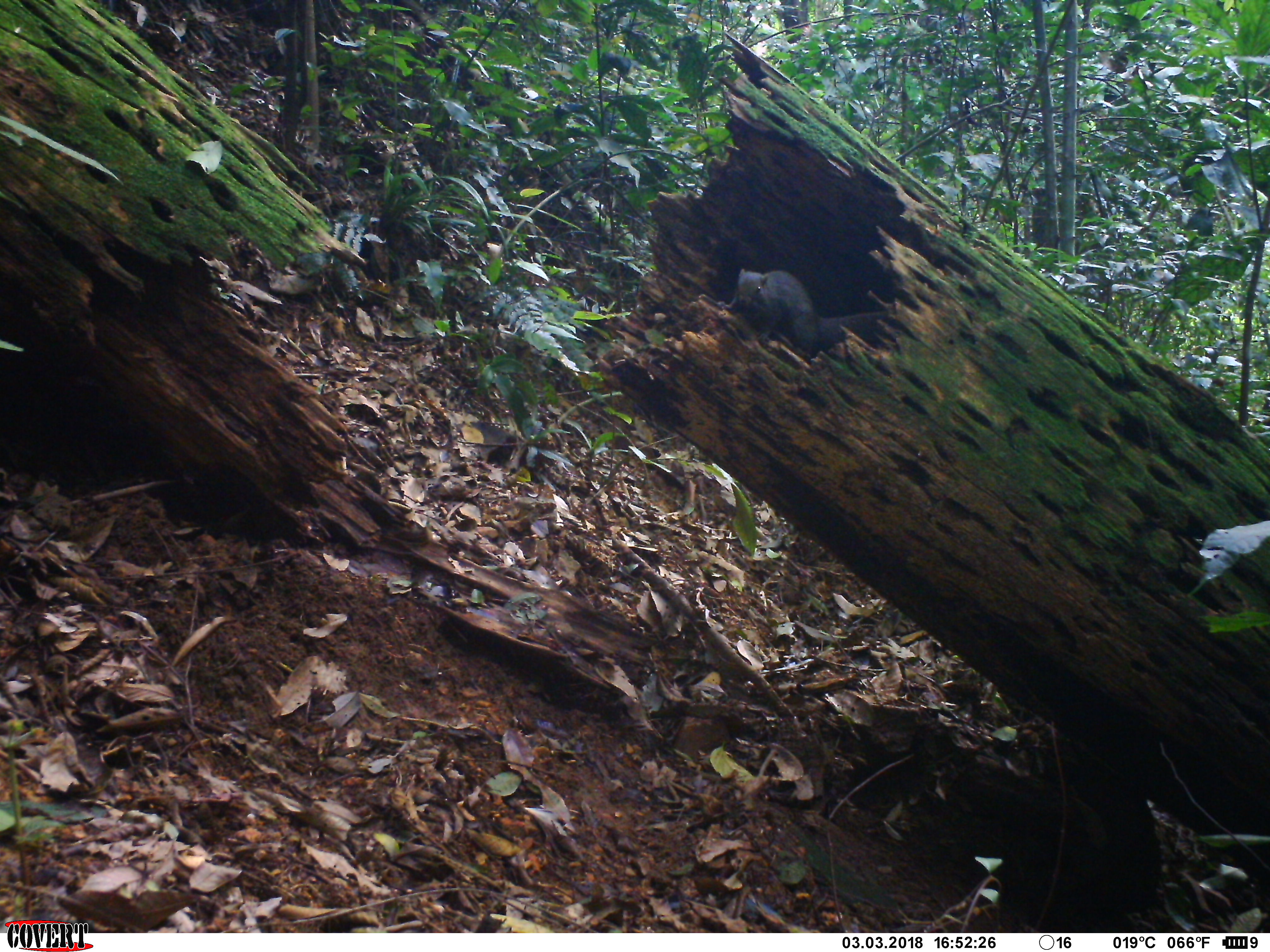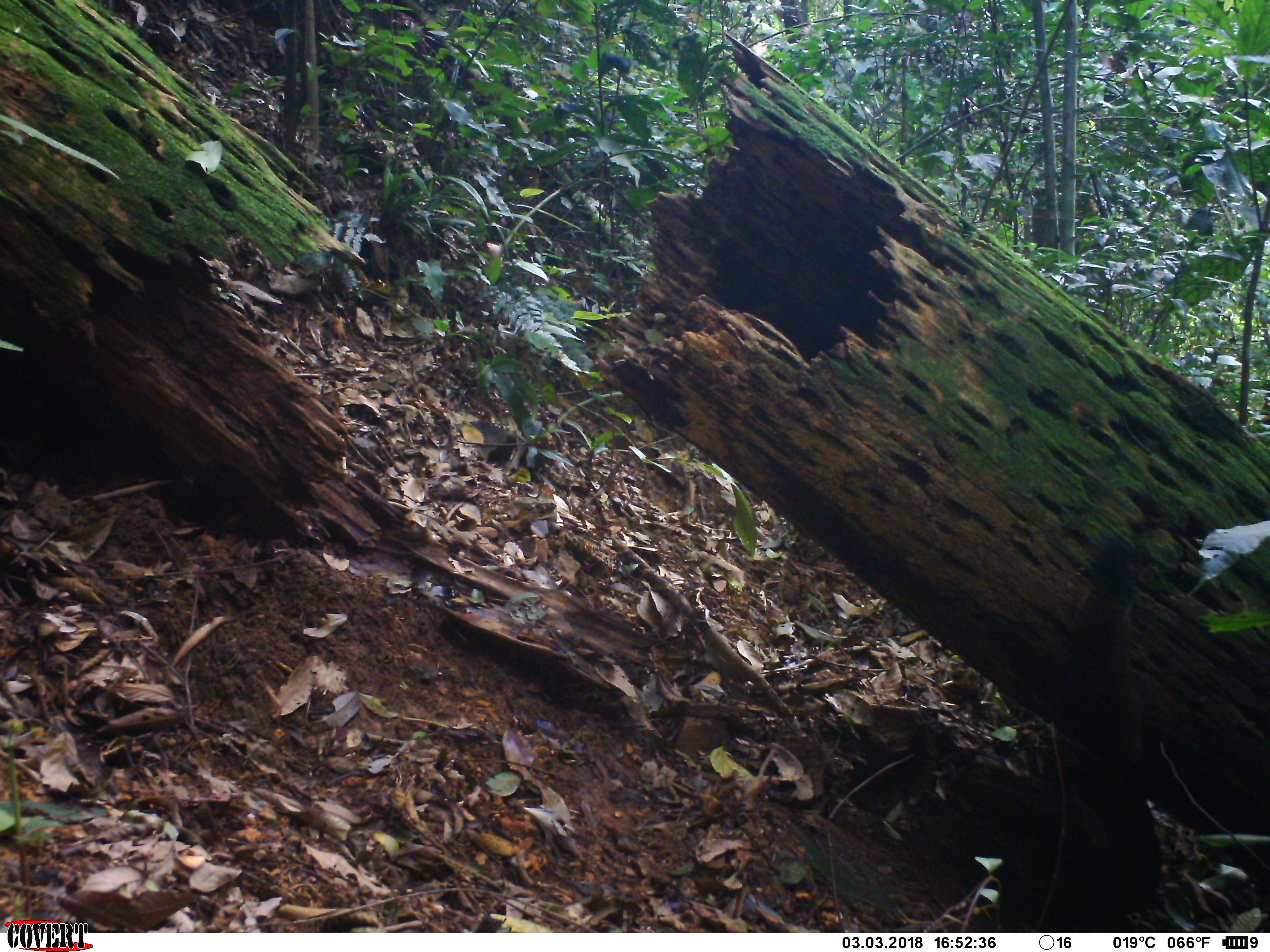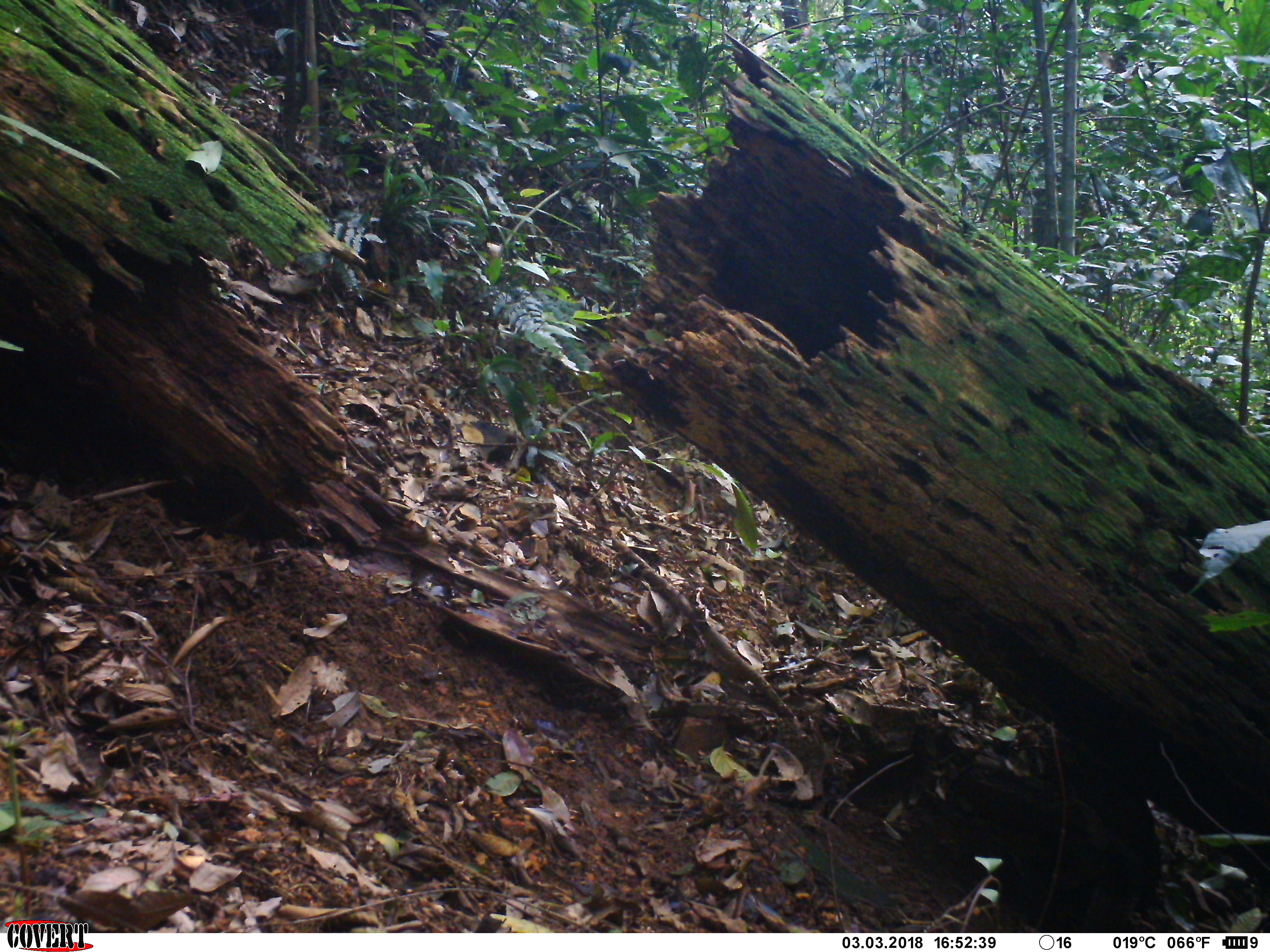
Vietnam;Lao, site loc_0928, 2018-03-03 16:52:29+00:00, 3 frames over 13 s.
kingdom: Animalia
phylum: Chordata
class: Mammalia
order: Rodentia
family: Sciuridae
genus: Sciurus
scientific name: Sciurus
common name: squirrel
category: unidentified squirrel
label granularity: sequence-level